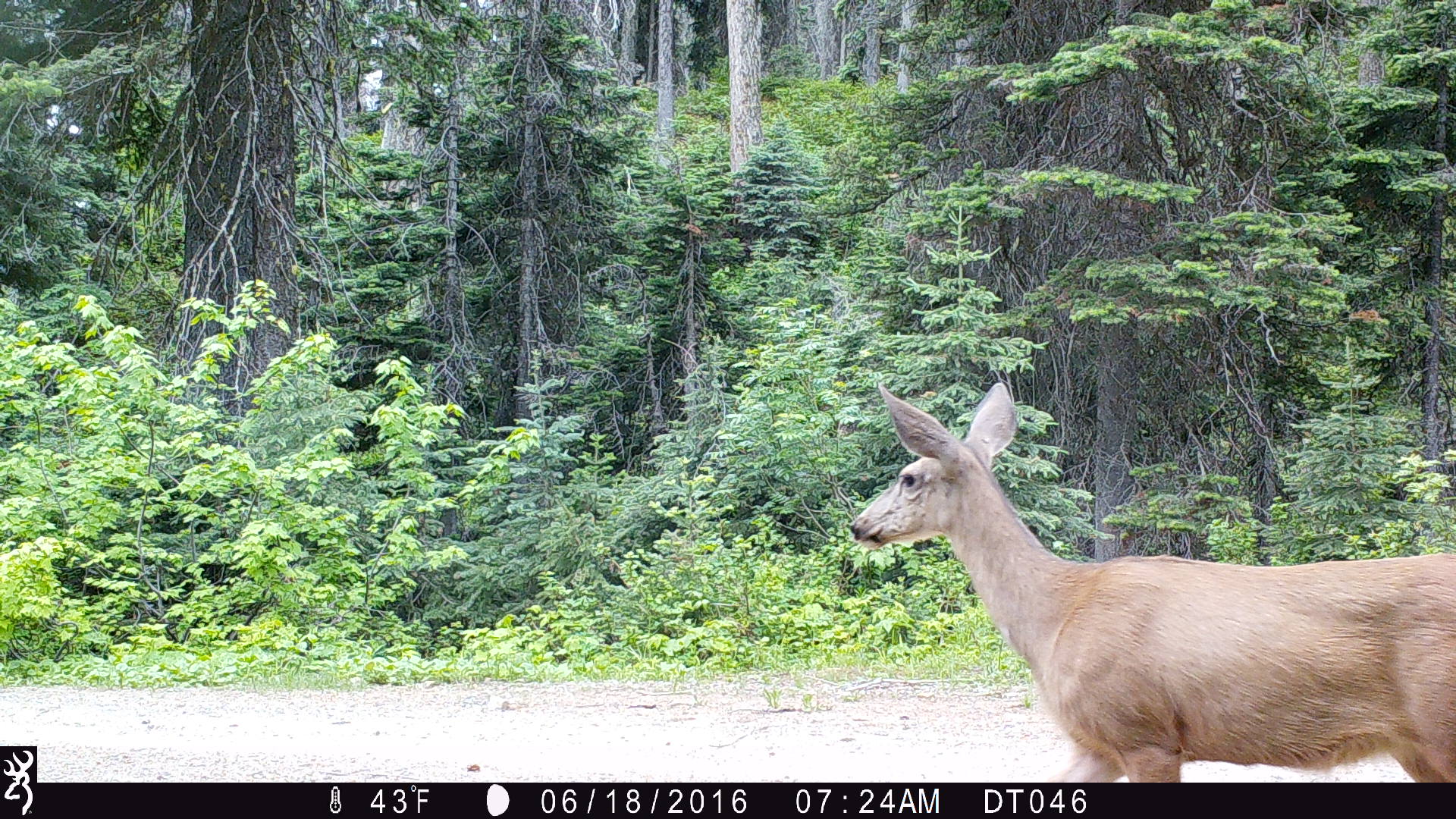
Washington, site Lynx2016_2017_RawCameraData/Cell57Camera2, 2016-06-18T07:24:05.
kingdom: Animalia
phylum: Chordata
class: Mammalia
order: Artiodactyla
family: Cervidae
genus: Odocoileus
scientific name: Odocoileus hemionus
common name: mule deer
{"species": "Odocoileus hemionus (mule deer)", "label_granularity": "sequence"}